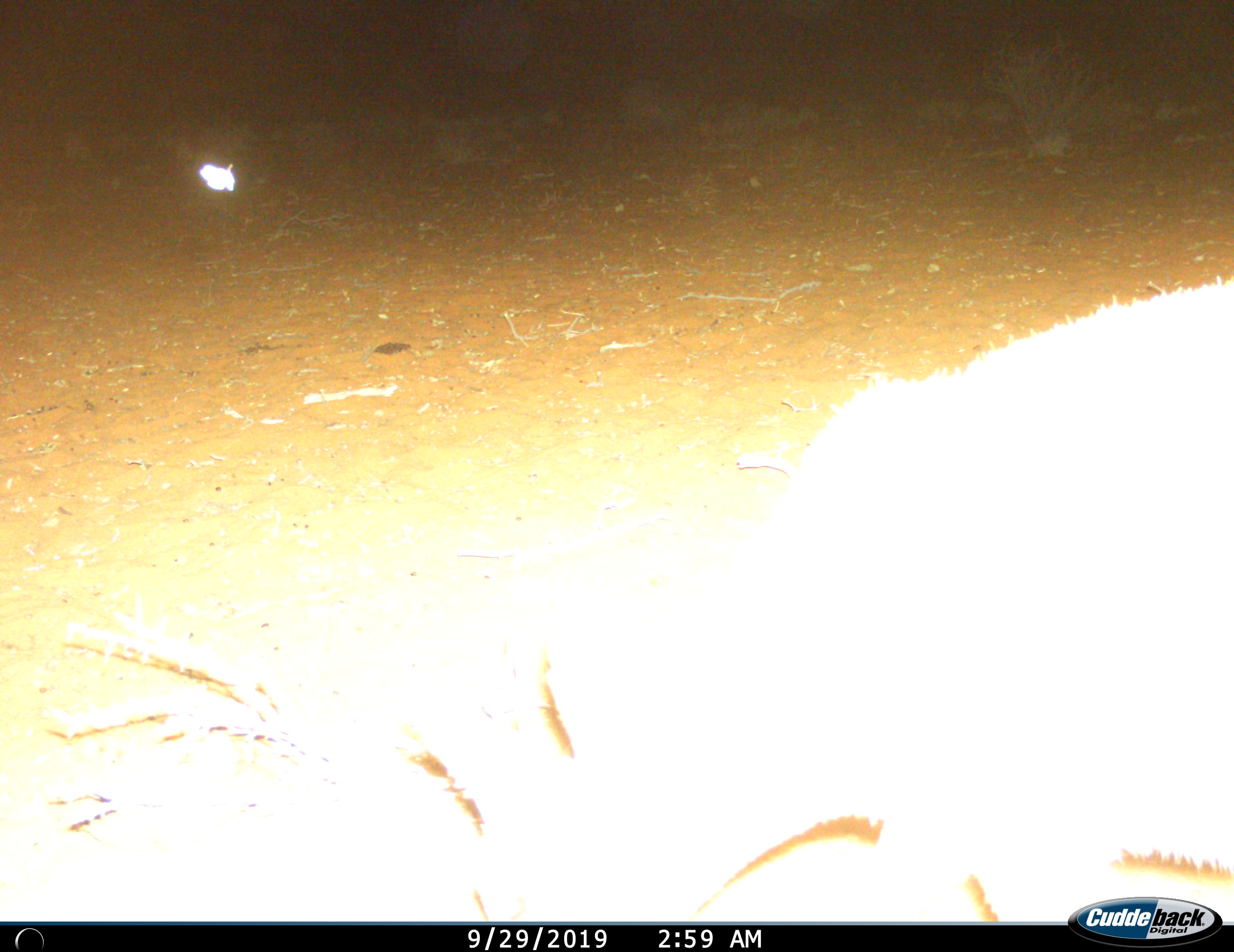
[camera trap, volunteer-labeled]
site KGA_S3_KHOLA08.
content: unidentified animal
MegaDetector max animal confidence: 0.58